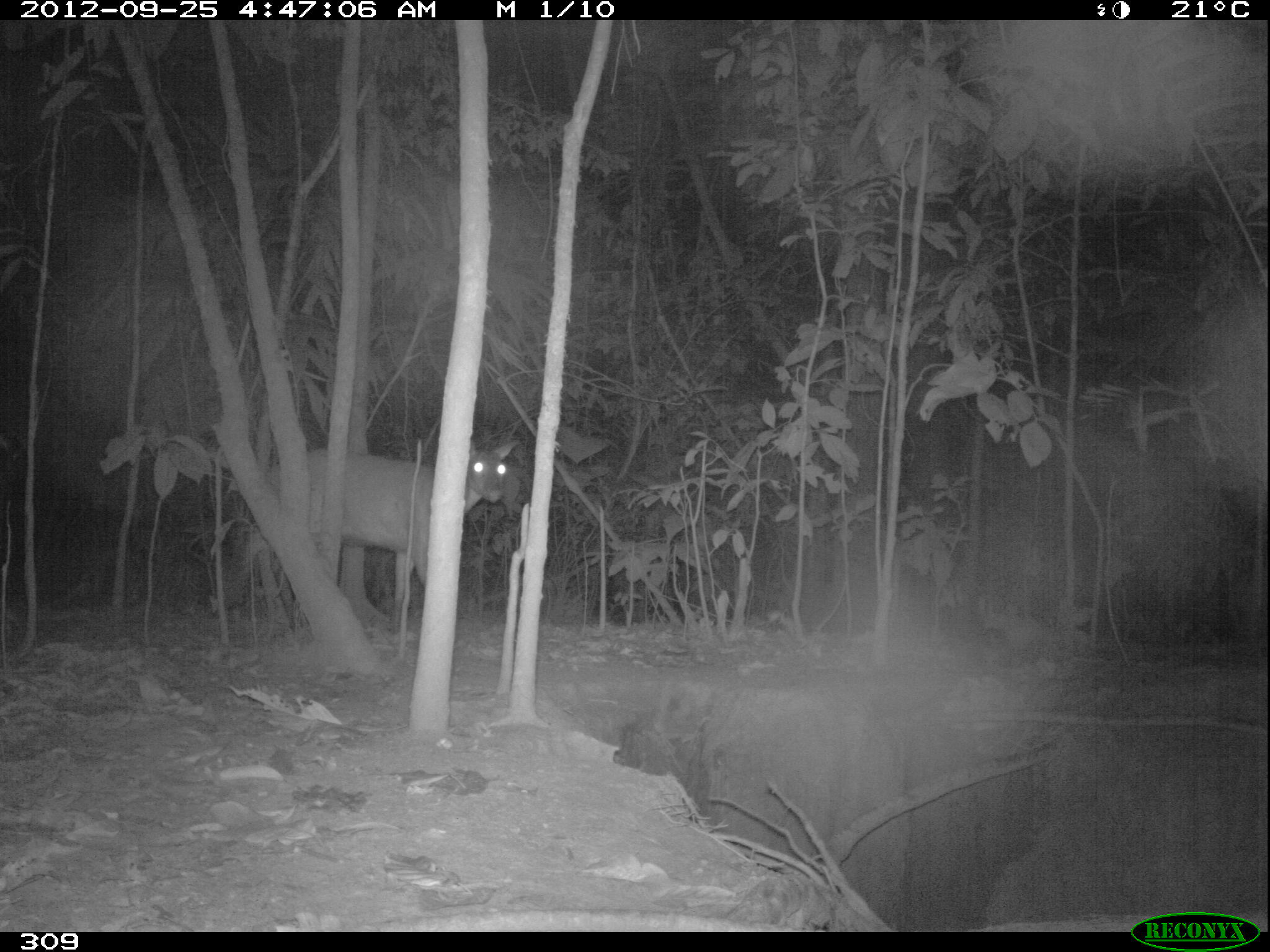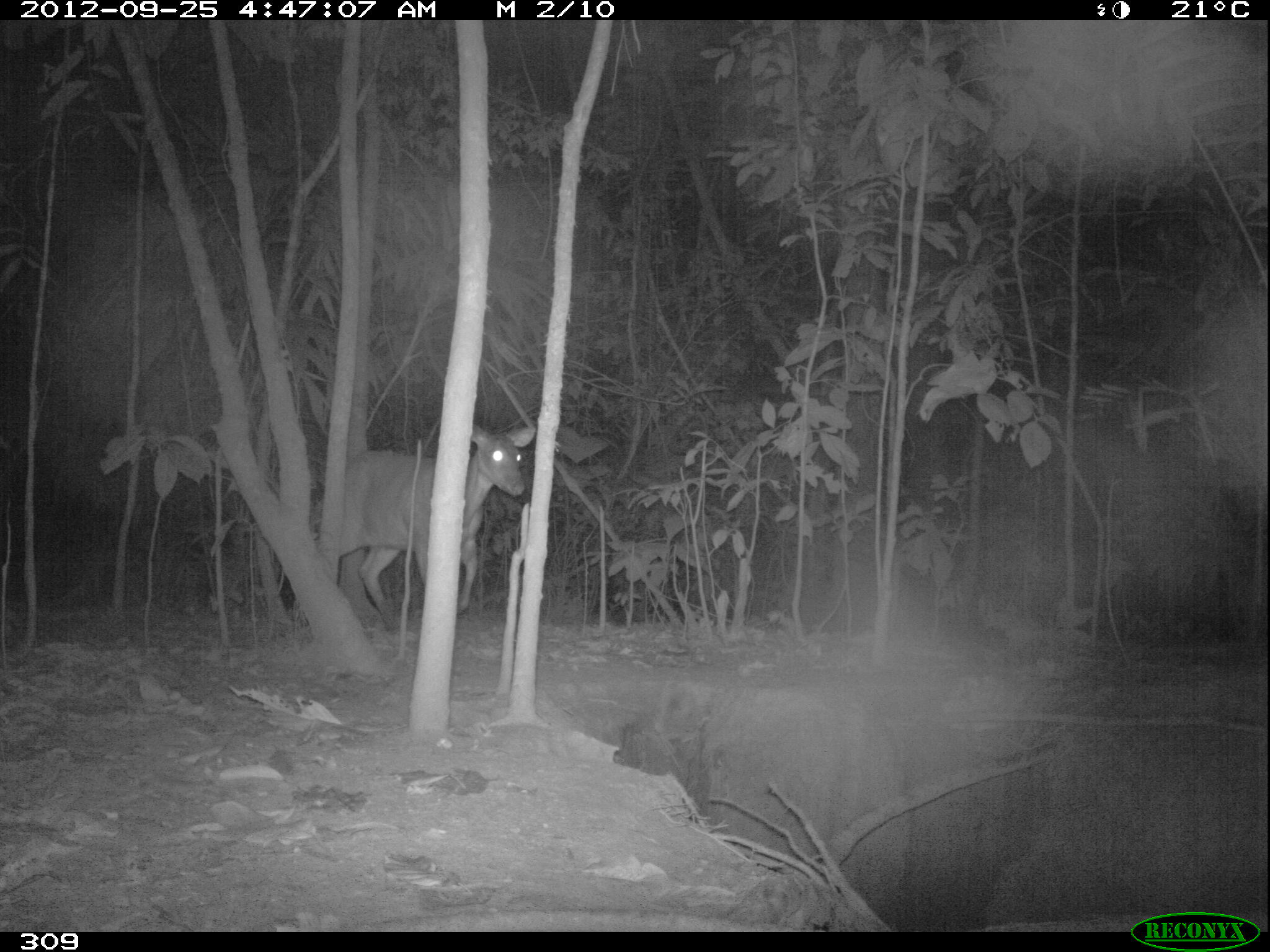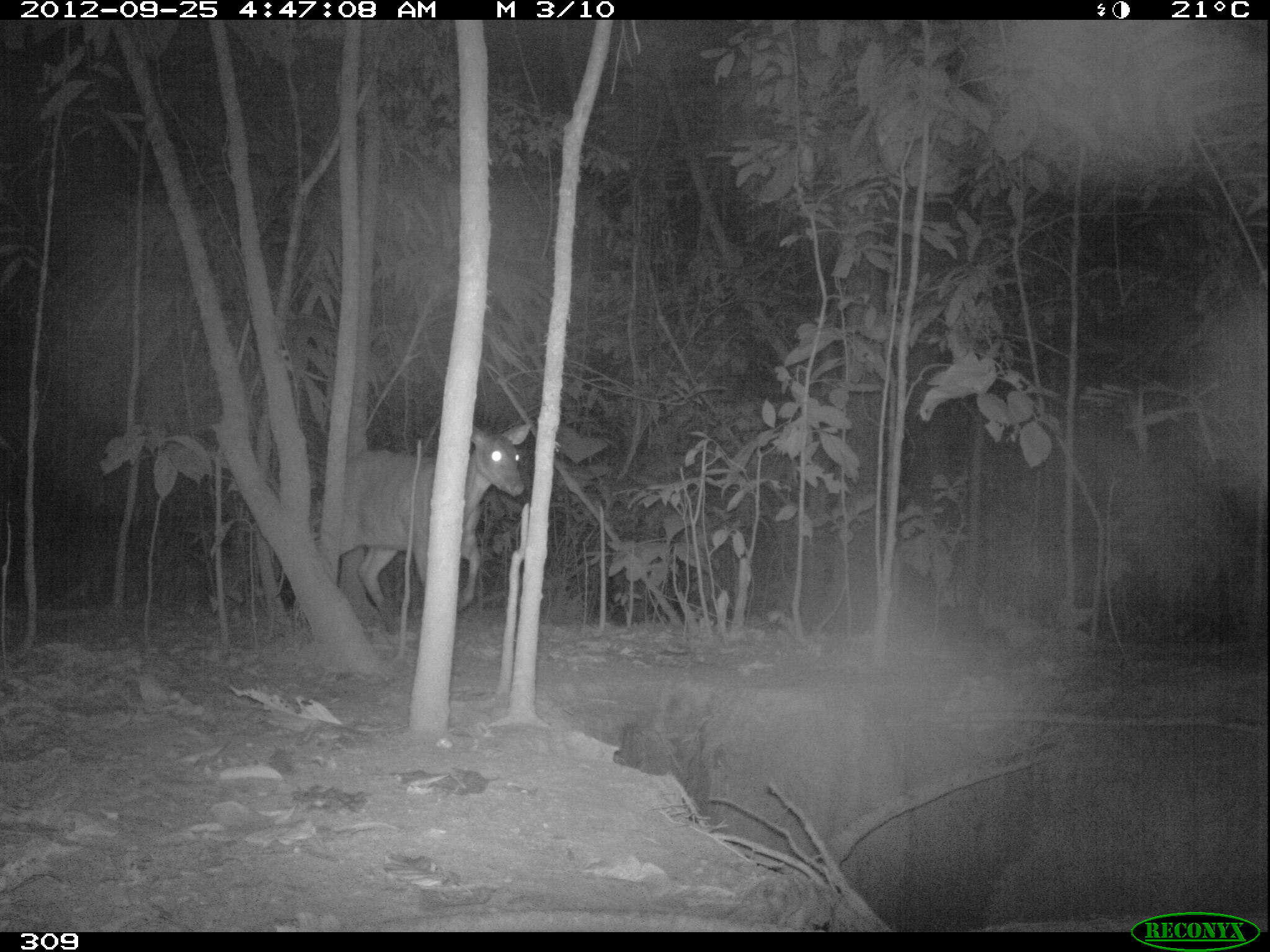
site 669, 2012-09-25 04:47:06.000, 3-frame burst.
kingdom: Animalia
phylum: Chordata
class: Mammalia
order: Artiodactyla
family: Cervidae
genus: Mazama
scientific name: Mazama americana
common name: red brocket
Mazama americana (red brocket).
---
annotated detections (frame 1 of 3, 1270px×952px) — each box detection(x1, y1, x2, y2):
mazama americana: detection(230, 437, 516, 628)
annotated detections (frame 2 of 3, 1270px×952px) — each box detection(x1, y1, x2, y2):
mazama americana: detection(338, 423, 535, 629)